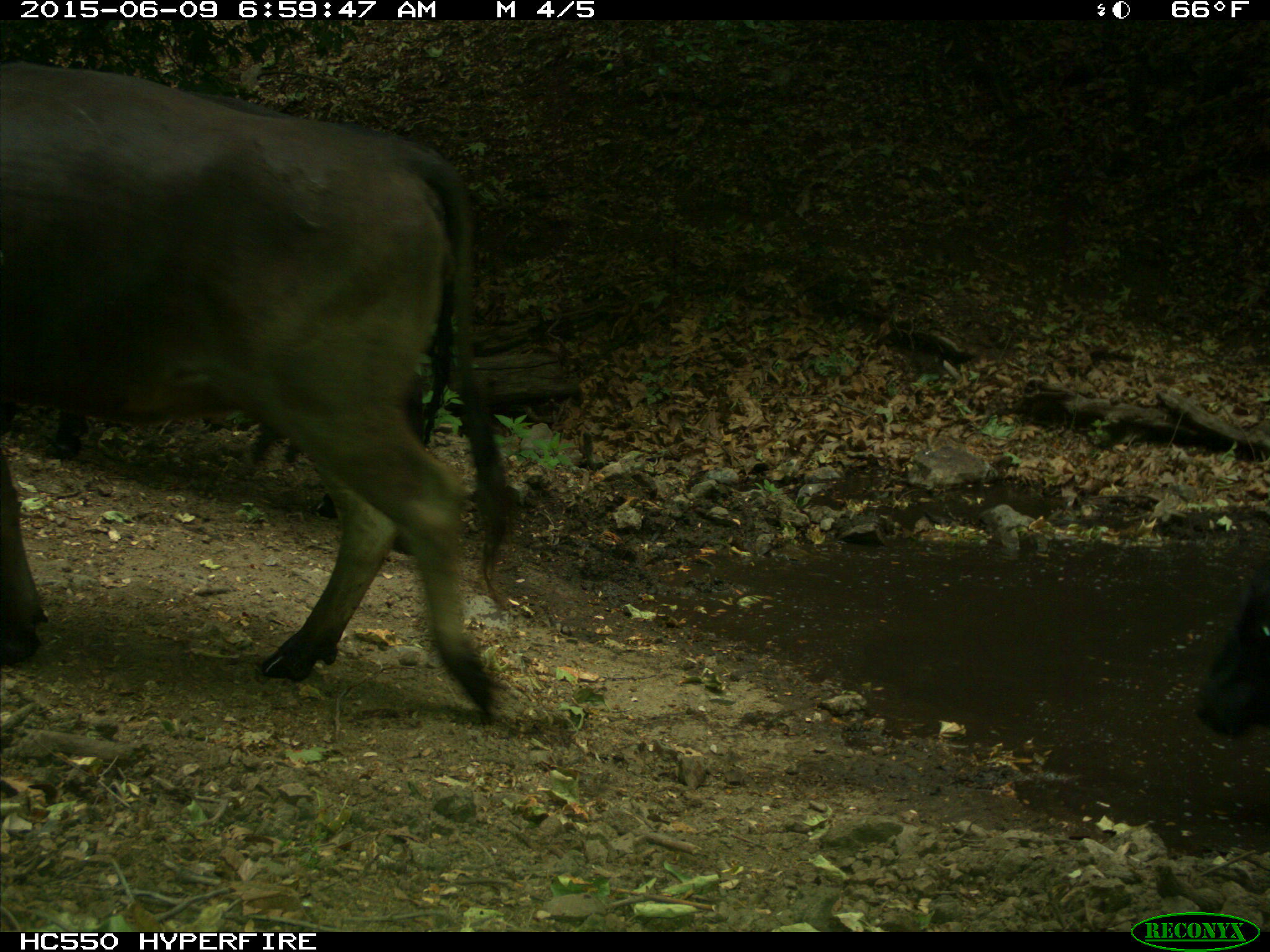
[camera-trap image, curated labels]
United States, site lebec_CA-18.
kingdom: Animalia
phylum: Chordata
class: Mammalia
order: Artiodactyla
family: Bovidae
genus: Bos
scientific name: Bos taurus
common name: domestic cow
Bos taurus (domestic cow).